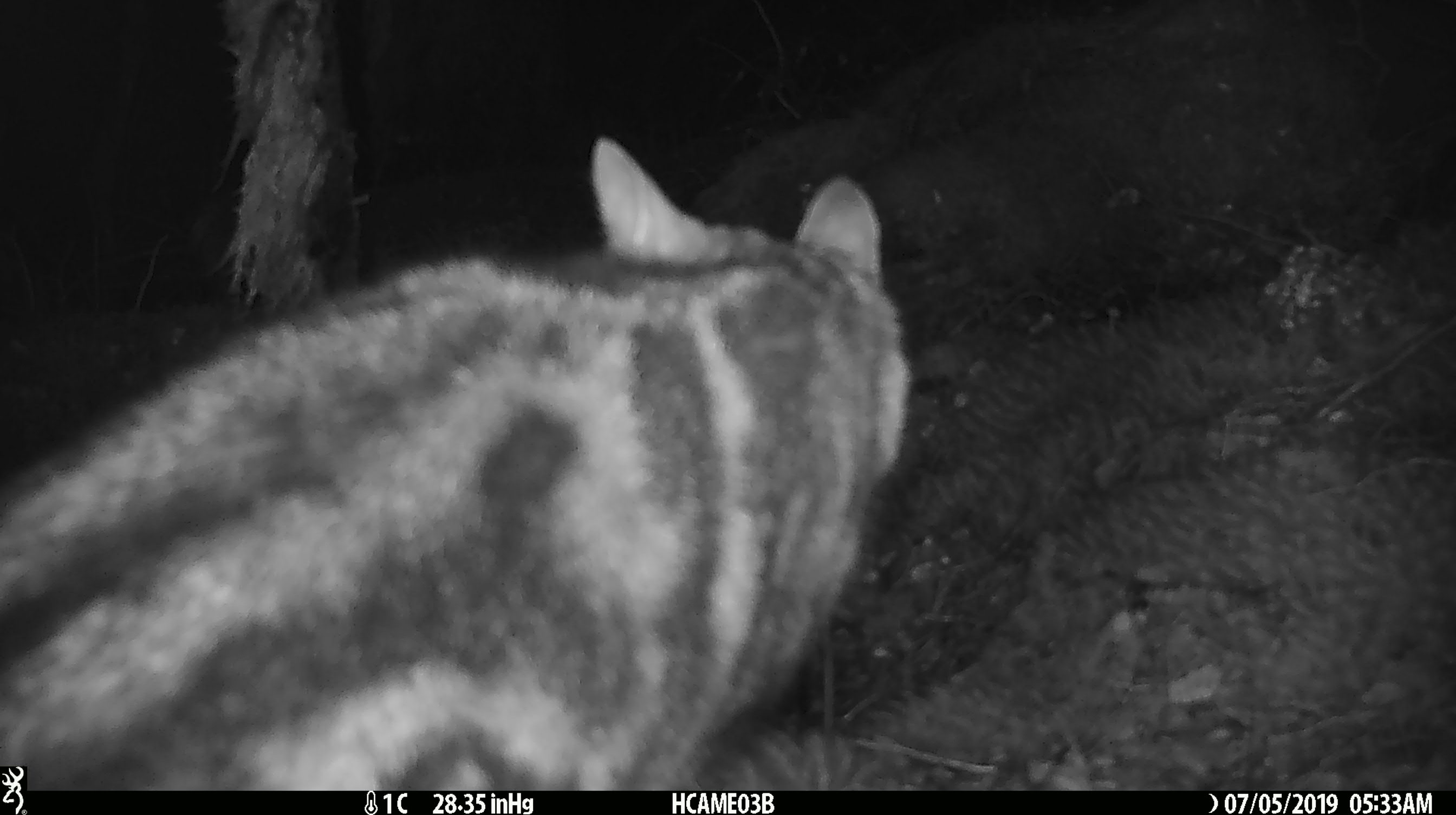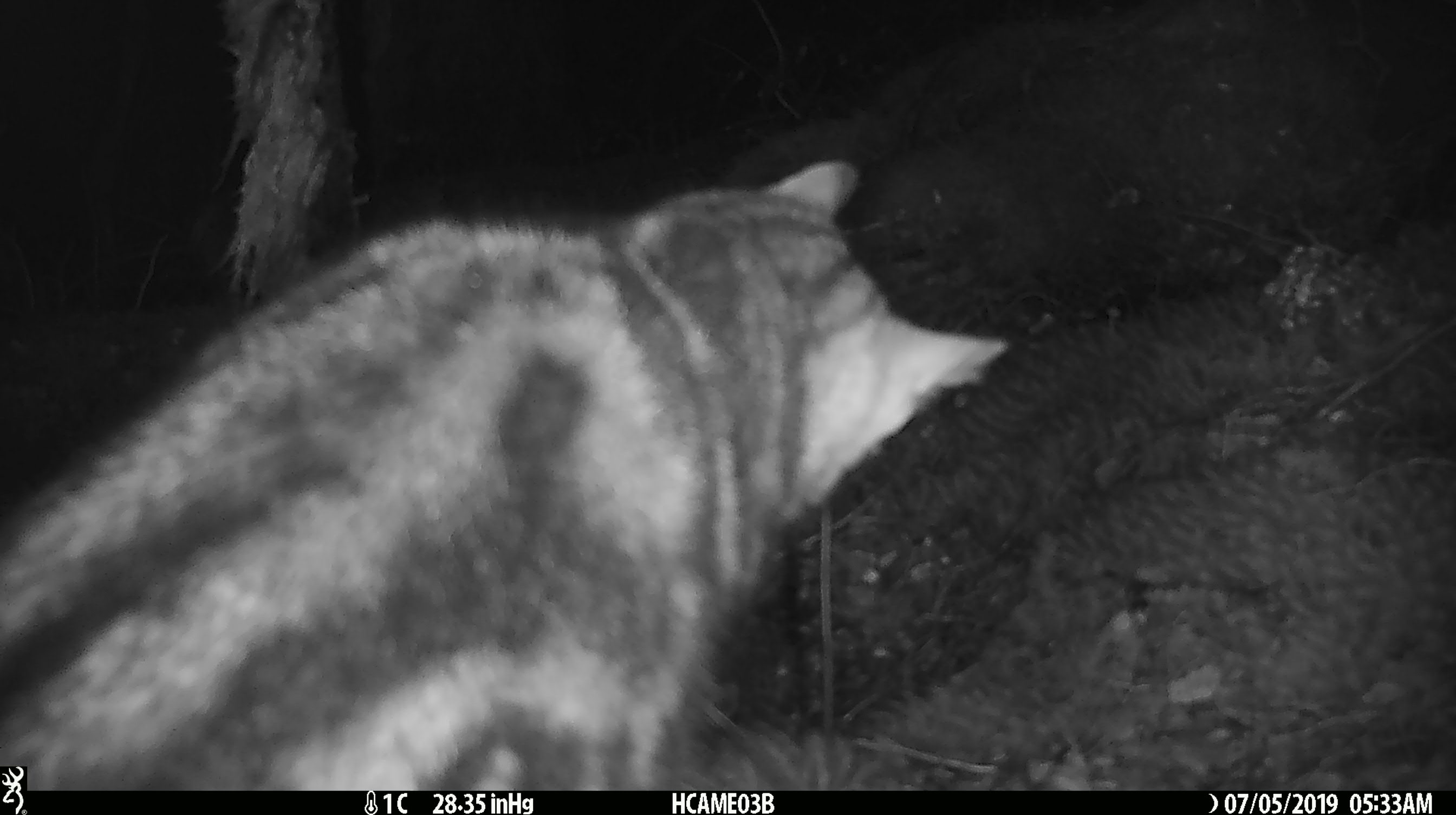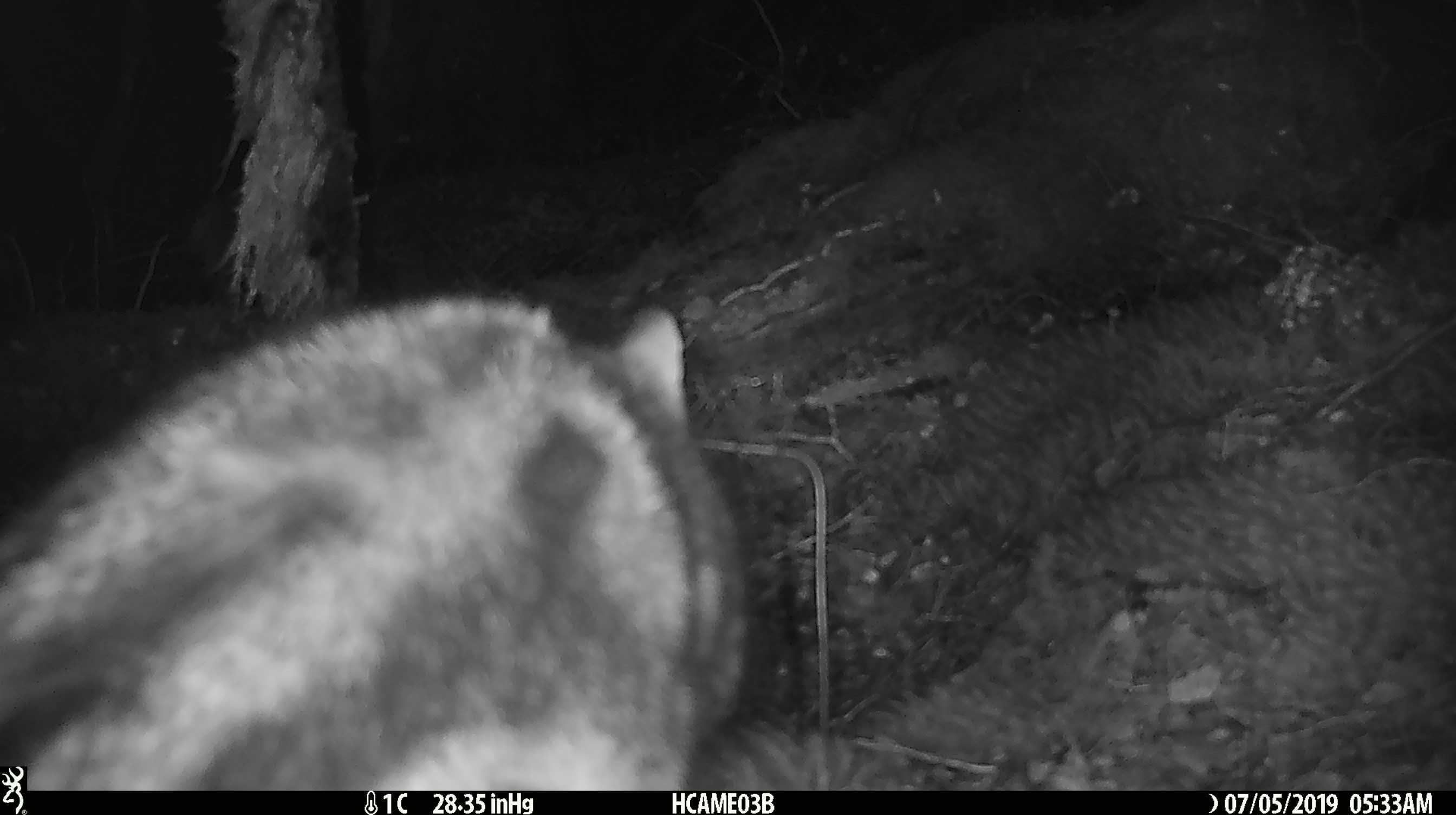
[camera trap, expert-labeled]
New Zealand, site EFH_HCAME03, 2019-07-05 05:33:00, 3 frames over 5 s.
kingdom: Animalia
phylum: Chordata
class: Mammalia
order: Carnivora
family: Felidae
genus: Felis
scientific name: Felis catus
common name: domestic cat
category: cat